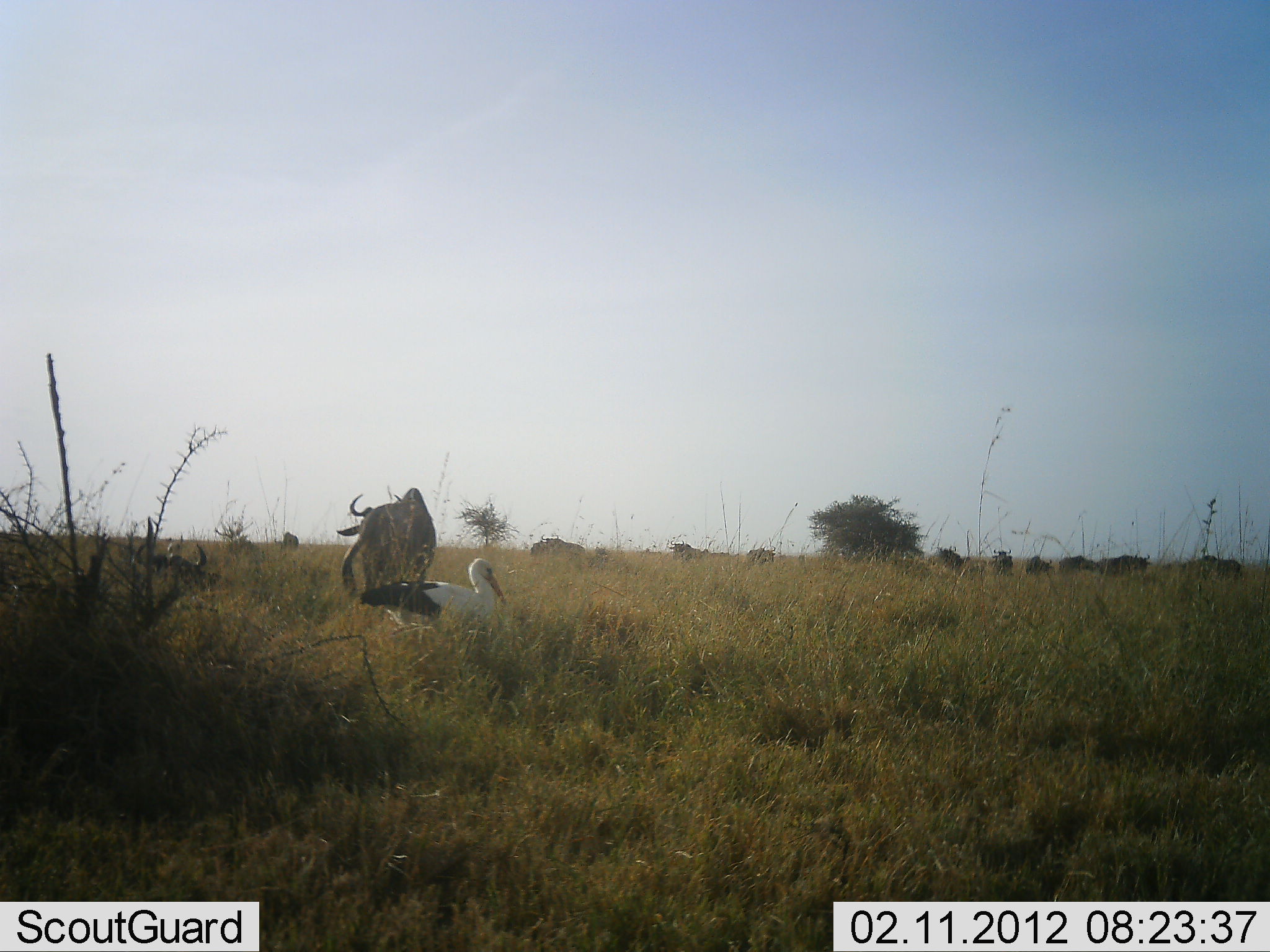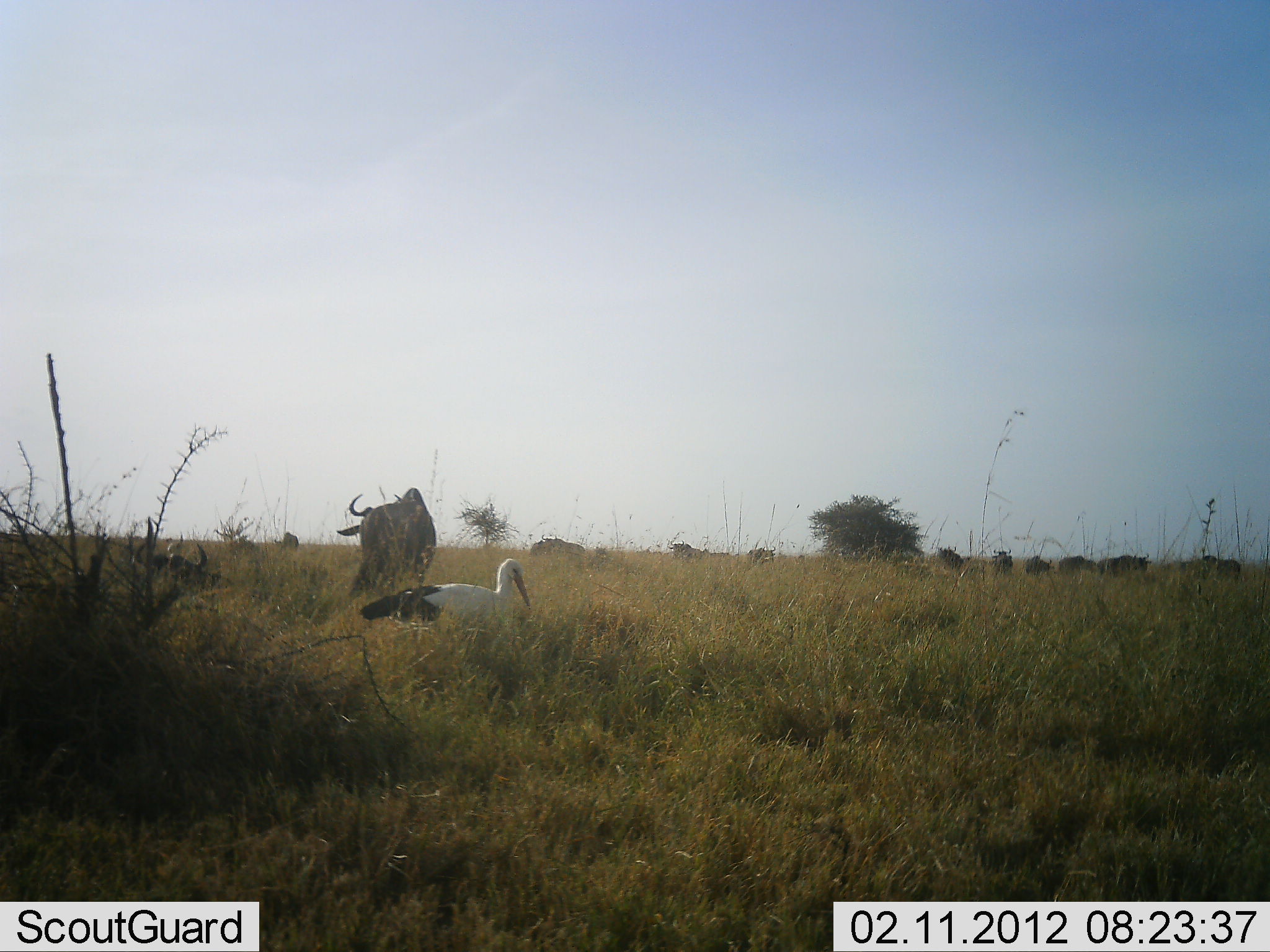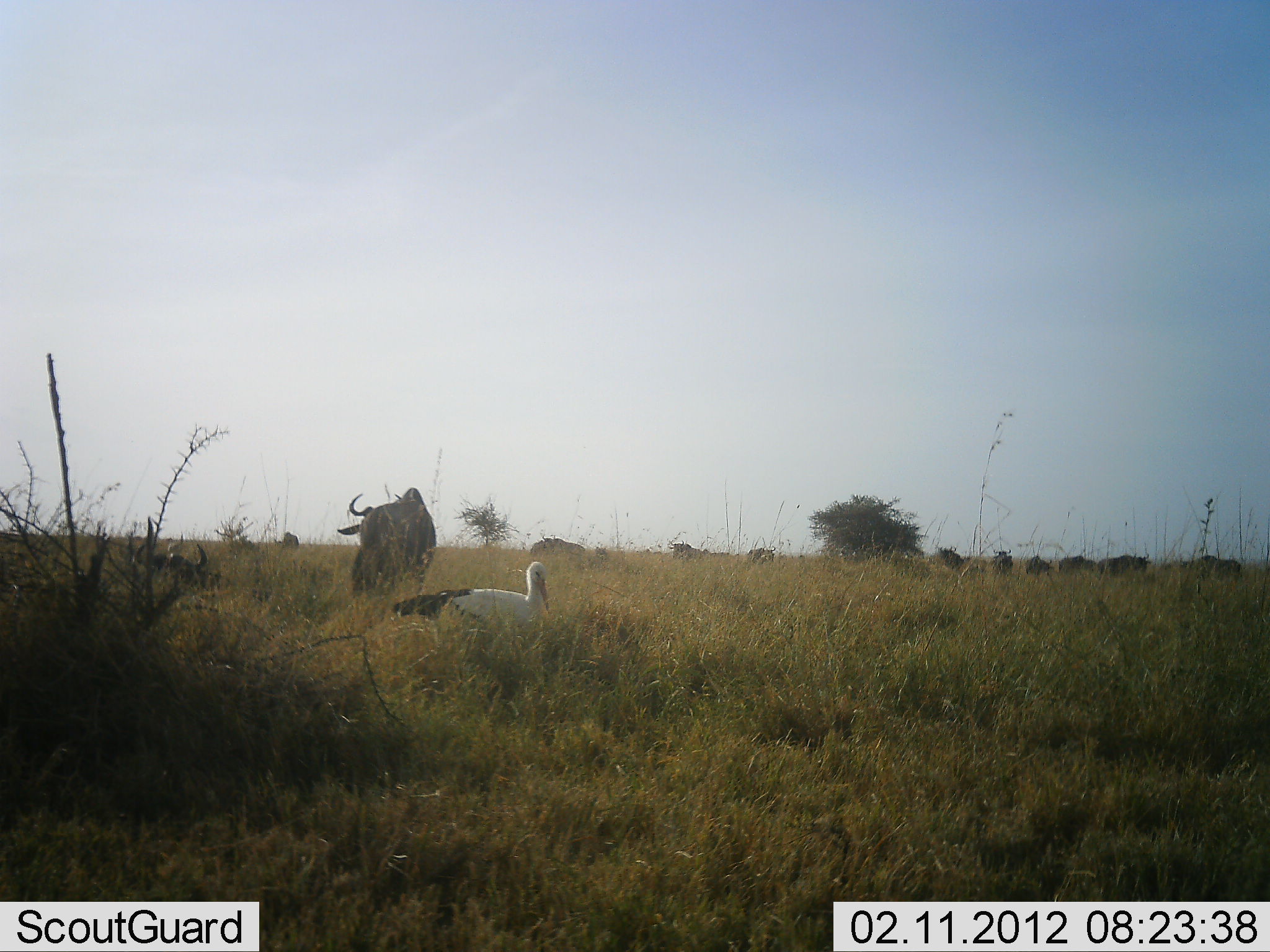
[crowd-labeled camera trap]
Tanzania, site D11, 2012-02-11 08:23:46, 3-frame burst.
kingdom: Animalia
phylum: Chordata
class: Aves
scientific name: Aves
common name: bird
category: otherbird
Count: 1.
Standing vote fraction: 50%.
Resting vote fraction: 7%.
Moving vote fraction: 46%.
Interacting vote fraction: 0%.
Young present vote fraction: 0%.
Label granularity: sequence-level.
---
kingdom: Animalia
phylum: Chordata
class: Mammalia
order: Artiodactyla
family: Bovidae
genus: Connochaetes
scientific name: Connochaetes taurinus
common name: blue wildebeest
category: wildebeest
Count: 11-50.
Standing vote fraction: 76%.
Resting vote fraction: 12%.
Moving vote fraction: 16%.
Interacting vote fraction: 0%.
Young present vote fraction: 0%.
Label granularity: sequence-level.